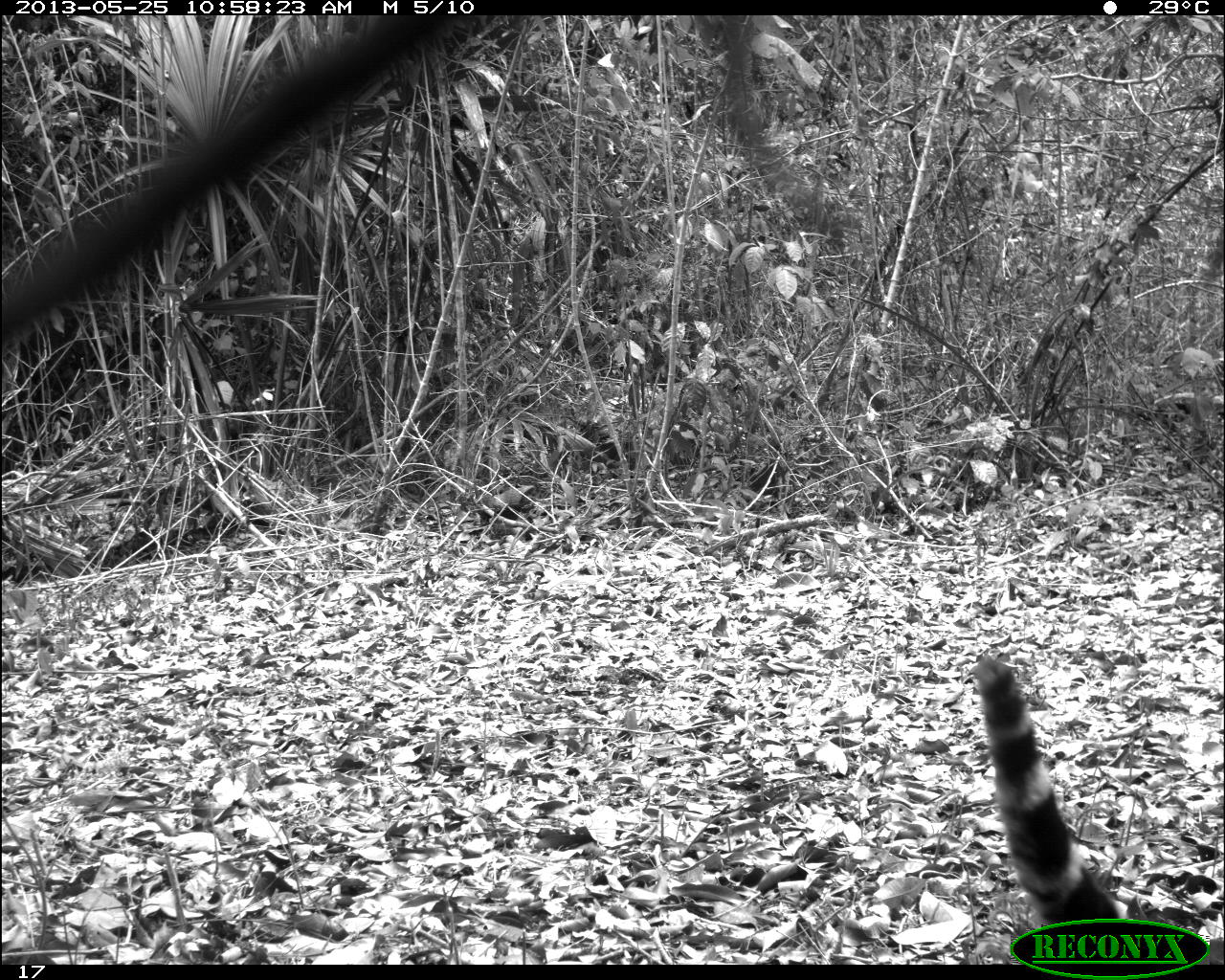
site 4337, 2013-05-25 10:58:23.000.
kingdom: Animalia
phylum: Chordata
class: Mammalia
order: Carnivora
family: Felidae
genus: Leopardus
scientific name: Leopardus pardalis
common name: ocelot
Leopardus pardalis (ocelot), count 1, sex female.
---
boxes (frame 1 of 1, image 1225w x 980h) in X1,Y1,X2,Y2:
leopardus pardalis: 974,647,1121,925